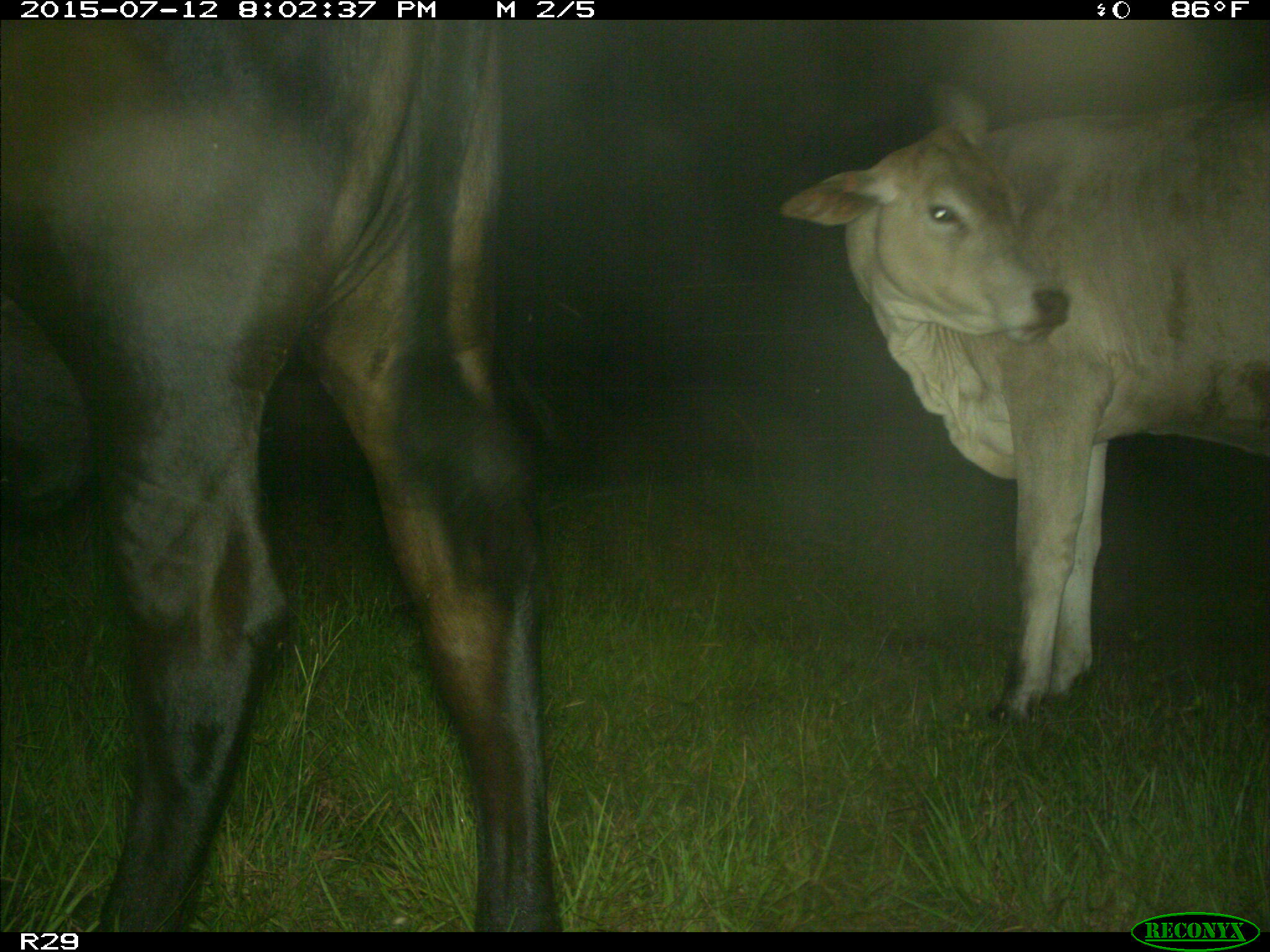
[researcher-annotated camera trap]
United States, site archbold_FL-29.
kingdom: Animalia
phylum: Chordata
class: Mammalia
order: Artiodactyla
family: Bovidae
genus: Bos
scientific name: Bos taurus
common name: domestic cow